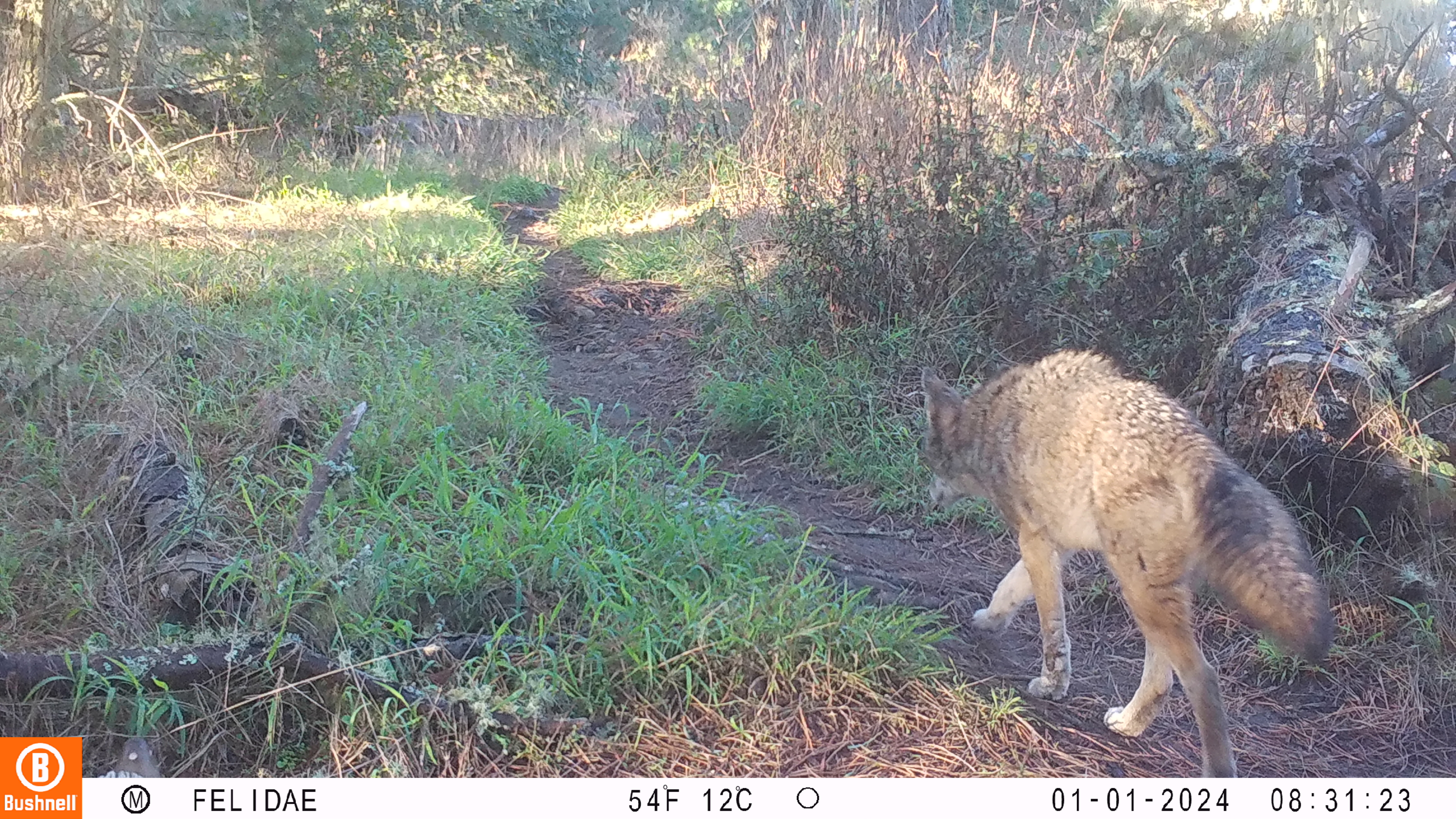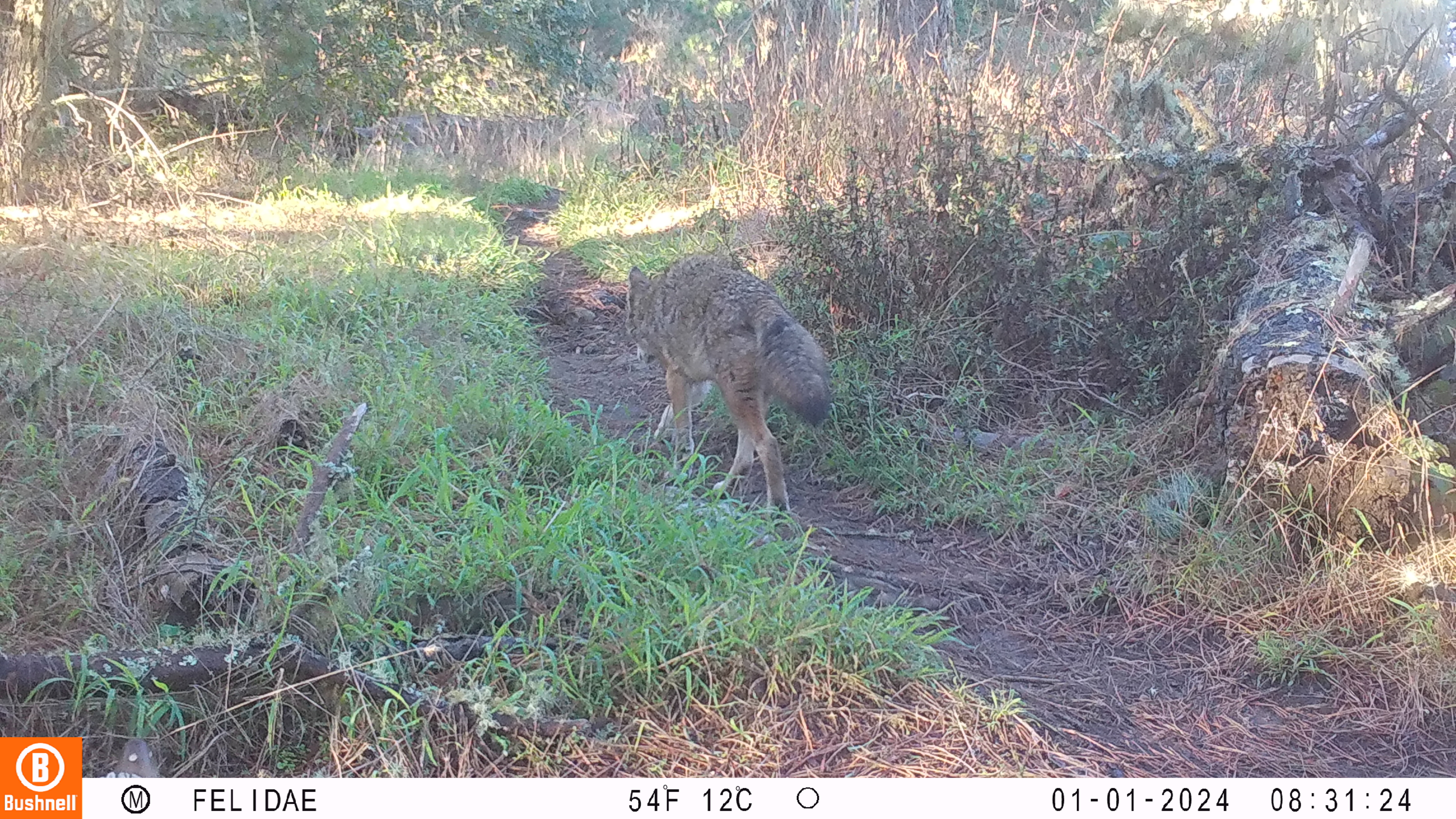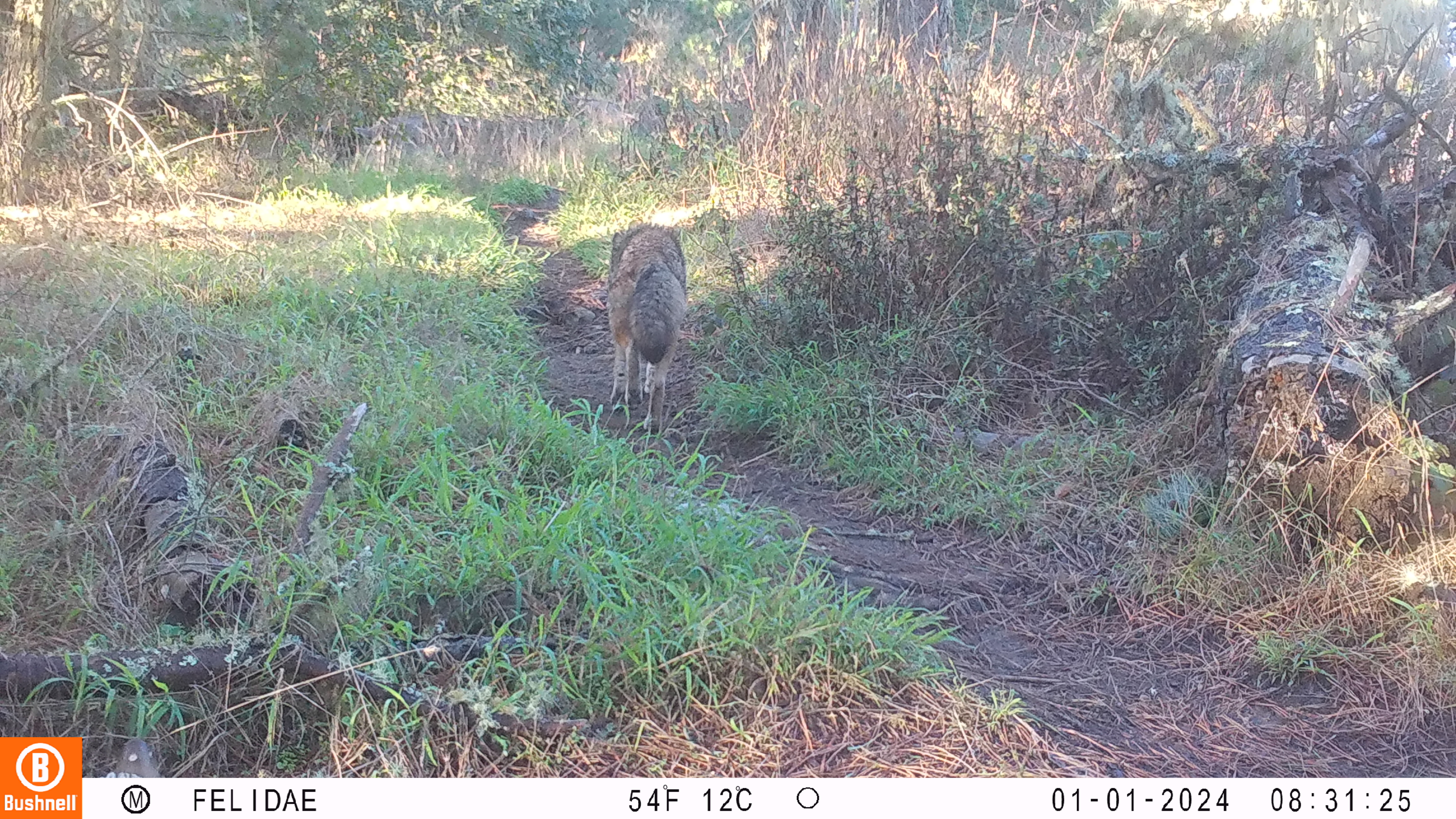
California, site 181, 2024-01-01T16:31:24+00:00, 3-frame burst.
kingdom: Animalia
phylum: Chordata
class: Mammalia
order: Carnivora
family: Canidae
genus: Canis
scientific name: Canis latrans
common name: coyote